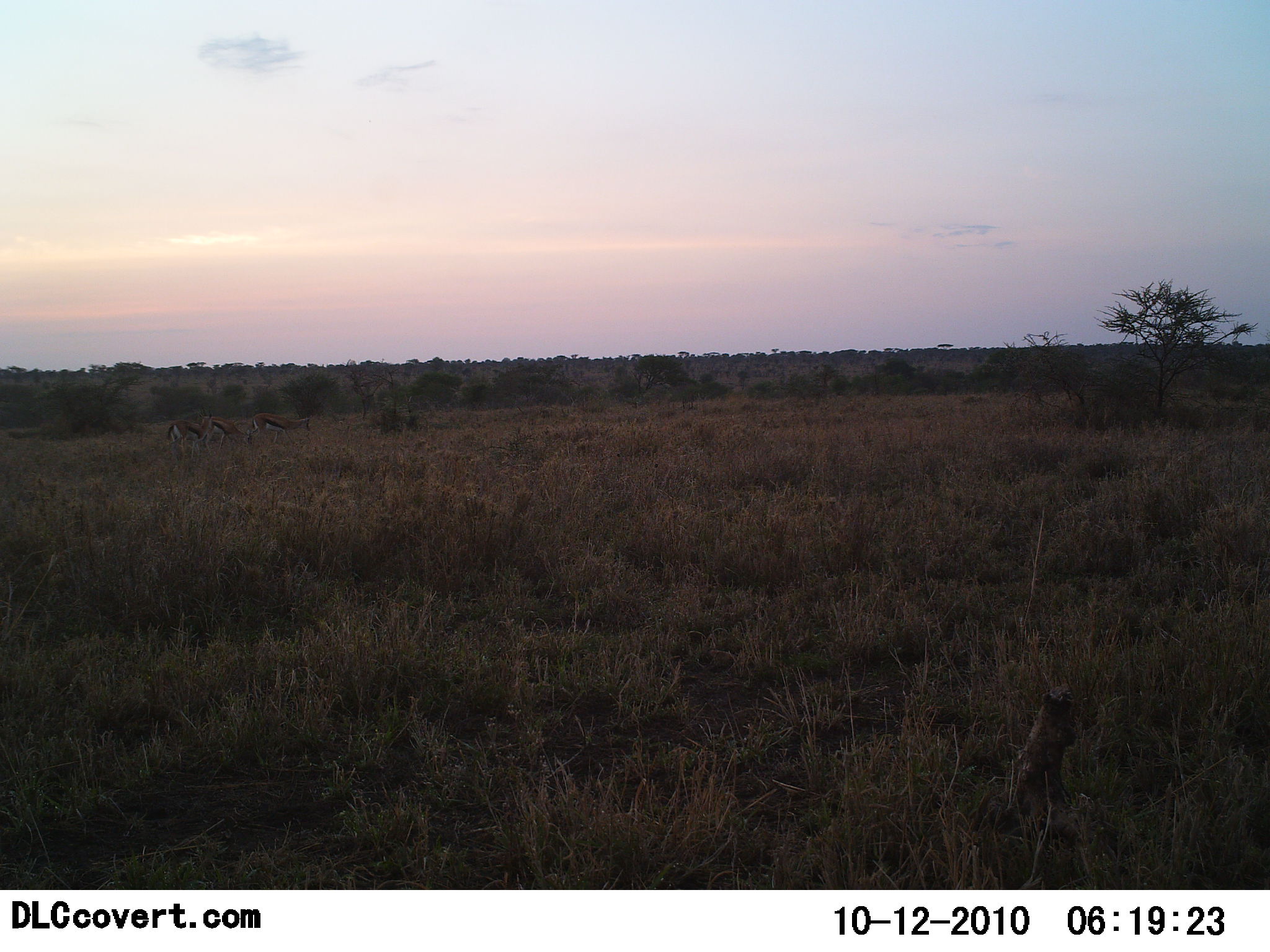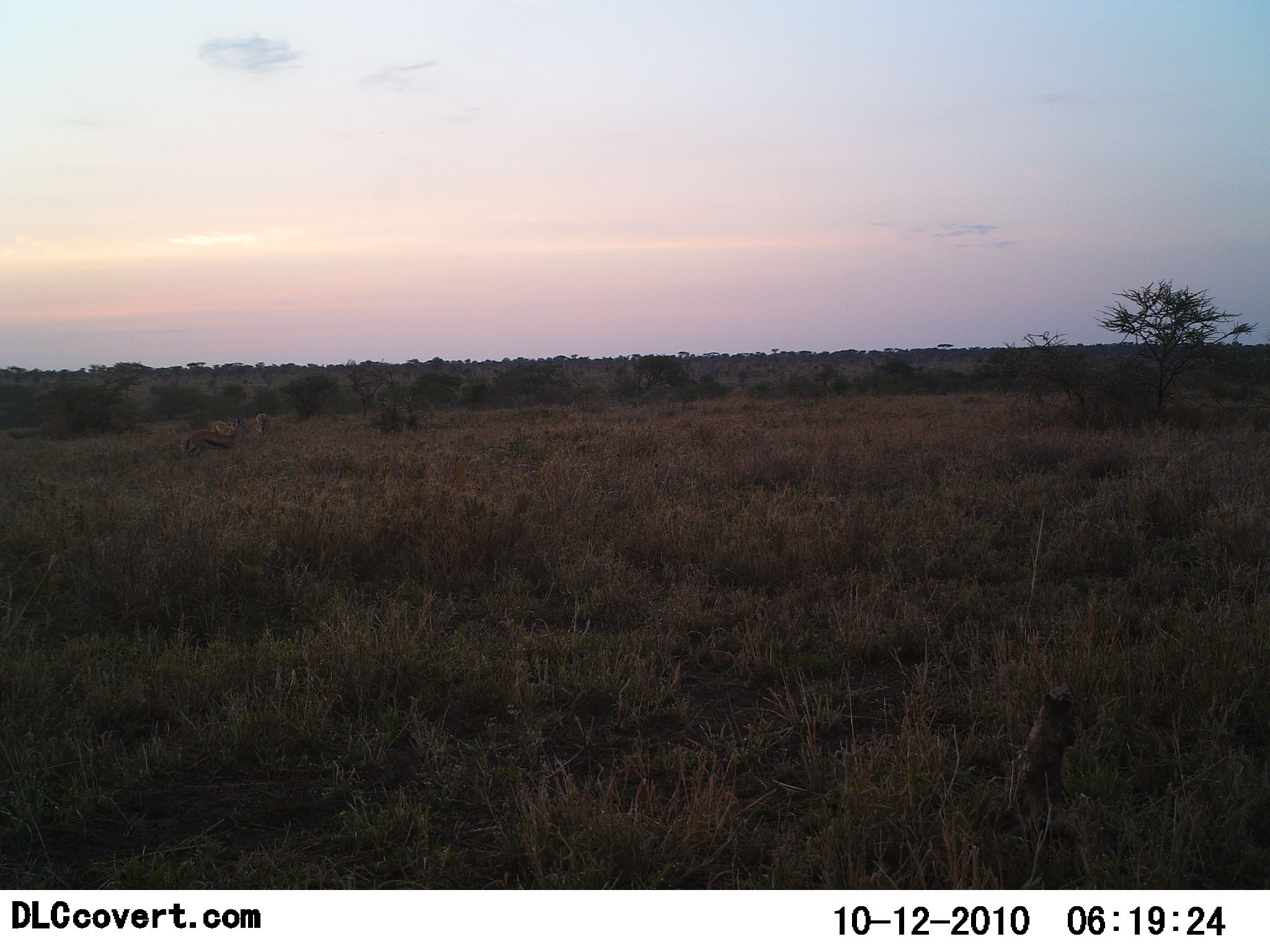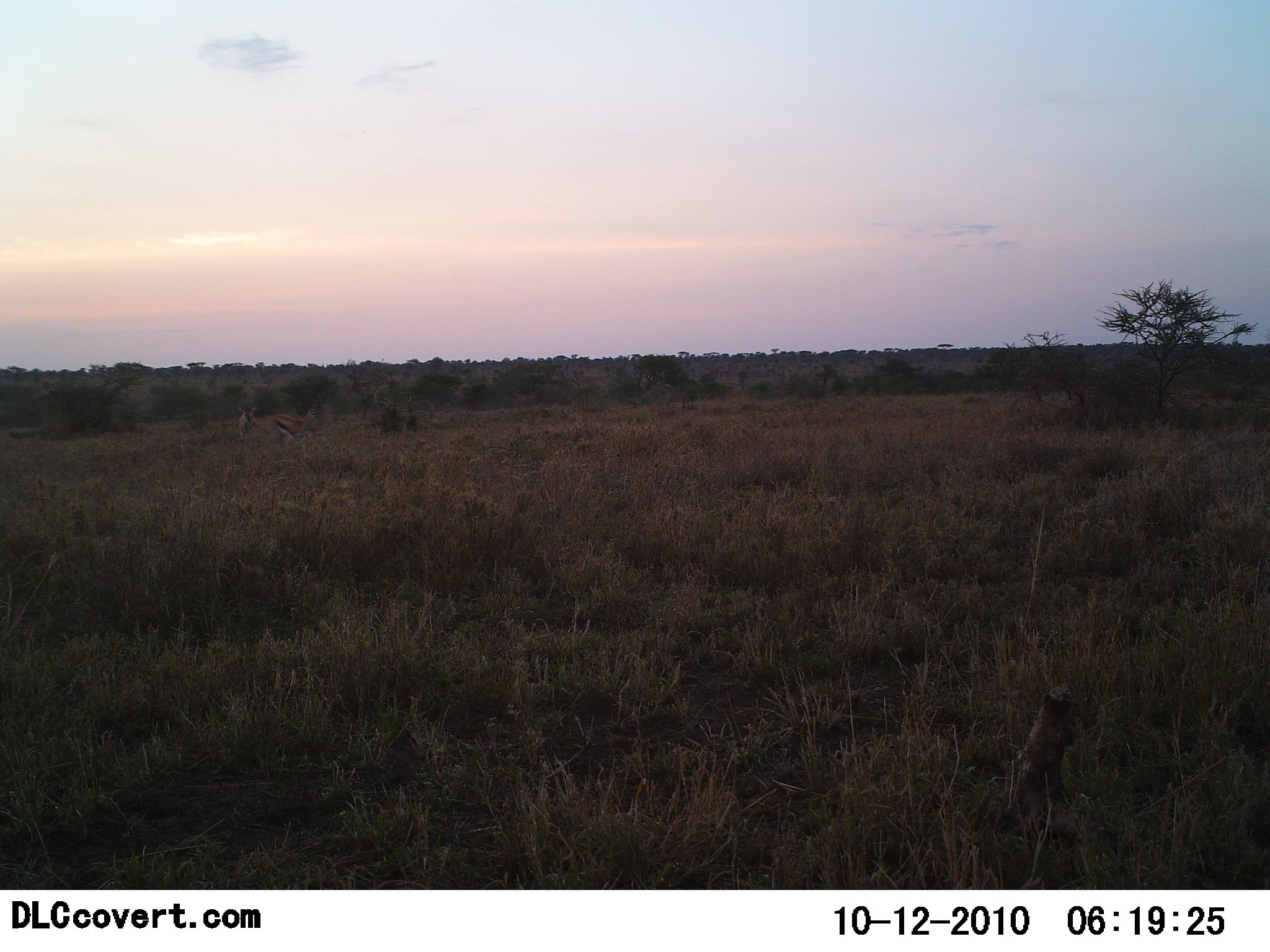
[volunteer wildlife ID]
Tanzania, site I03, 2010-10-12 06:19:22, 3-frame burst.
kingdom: Animalia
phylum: Chordata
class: Mammalia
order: Artiodactyla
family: Bovidae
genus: Eudorcas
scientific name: Eudorcas thomsonii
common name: thomson's gazelle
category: gazellethomsons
Gazellethomsons (thomson's gazelle) (Eudorcas thomsonii), count 3. Behavior (volunteer vote fractions): standing 8%, resting 0%, moving 92%, interacting 0%. Young present (vote fraction): 0%. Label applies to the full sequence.